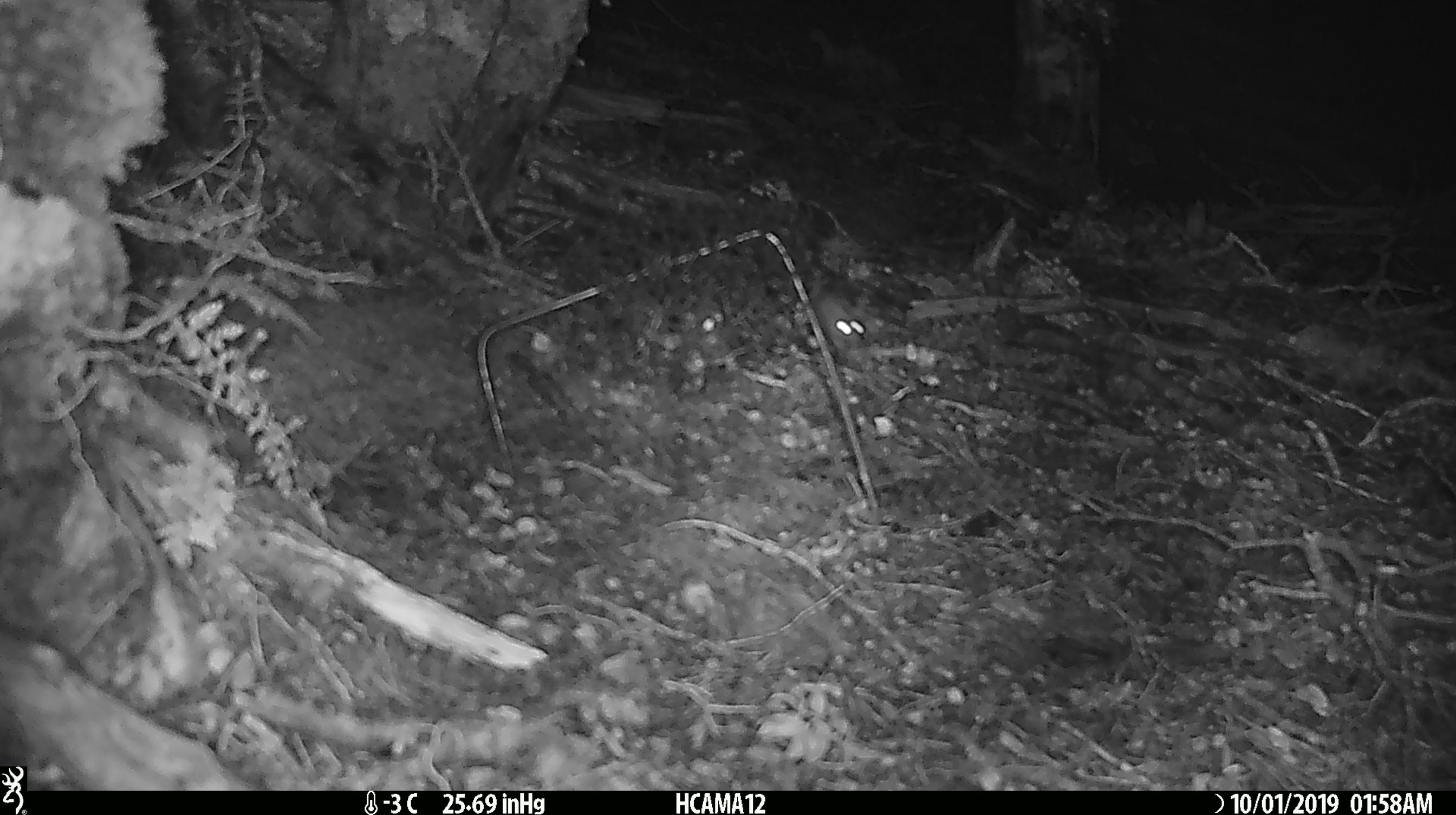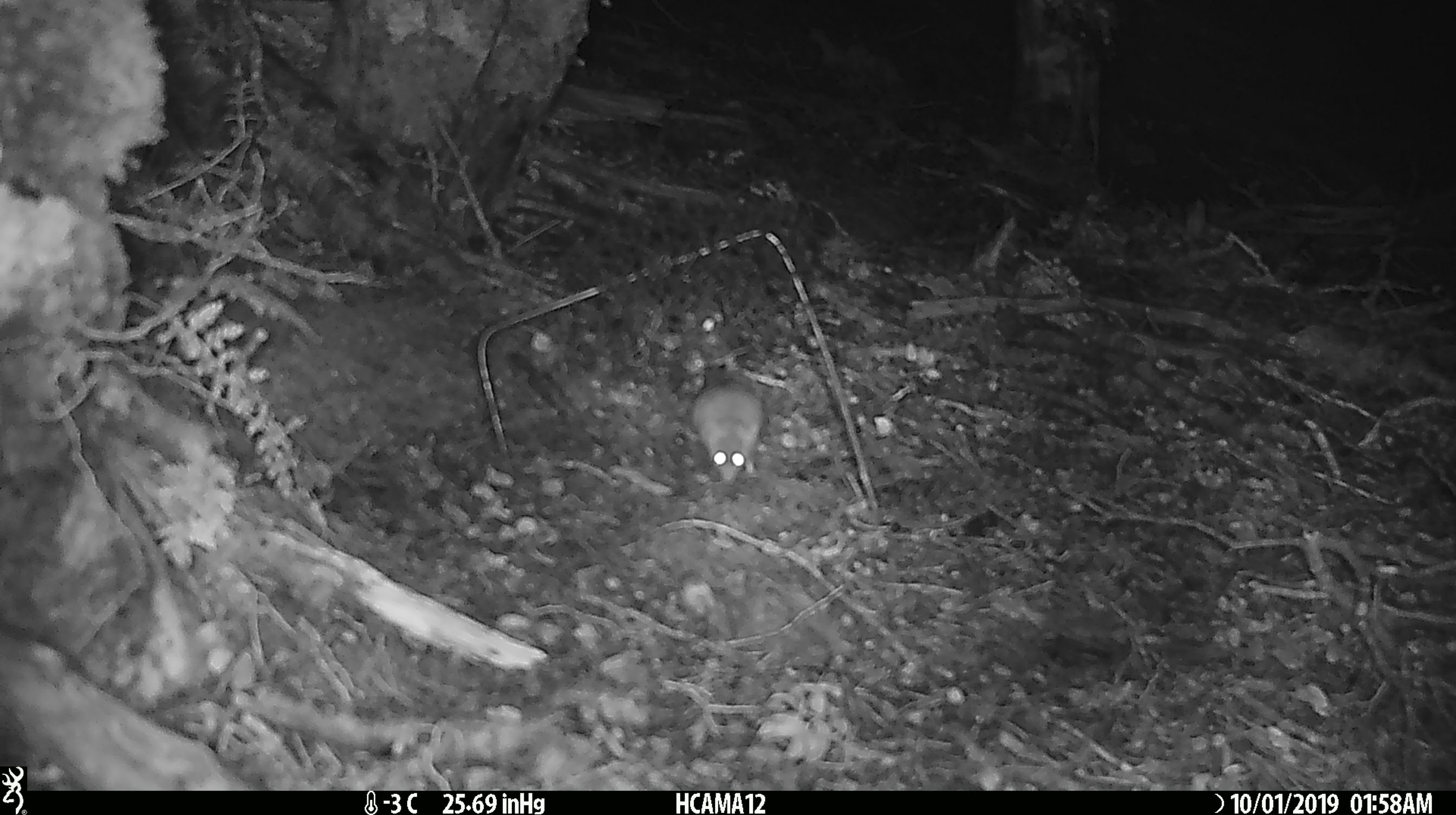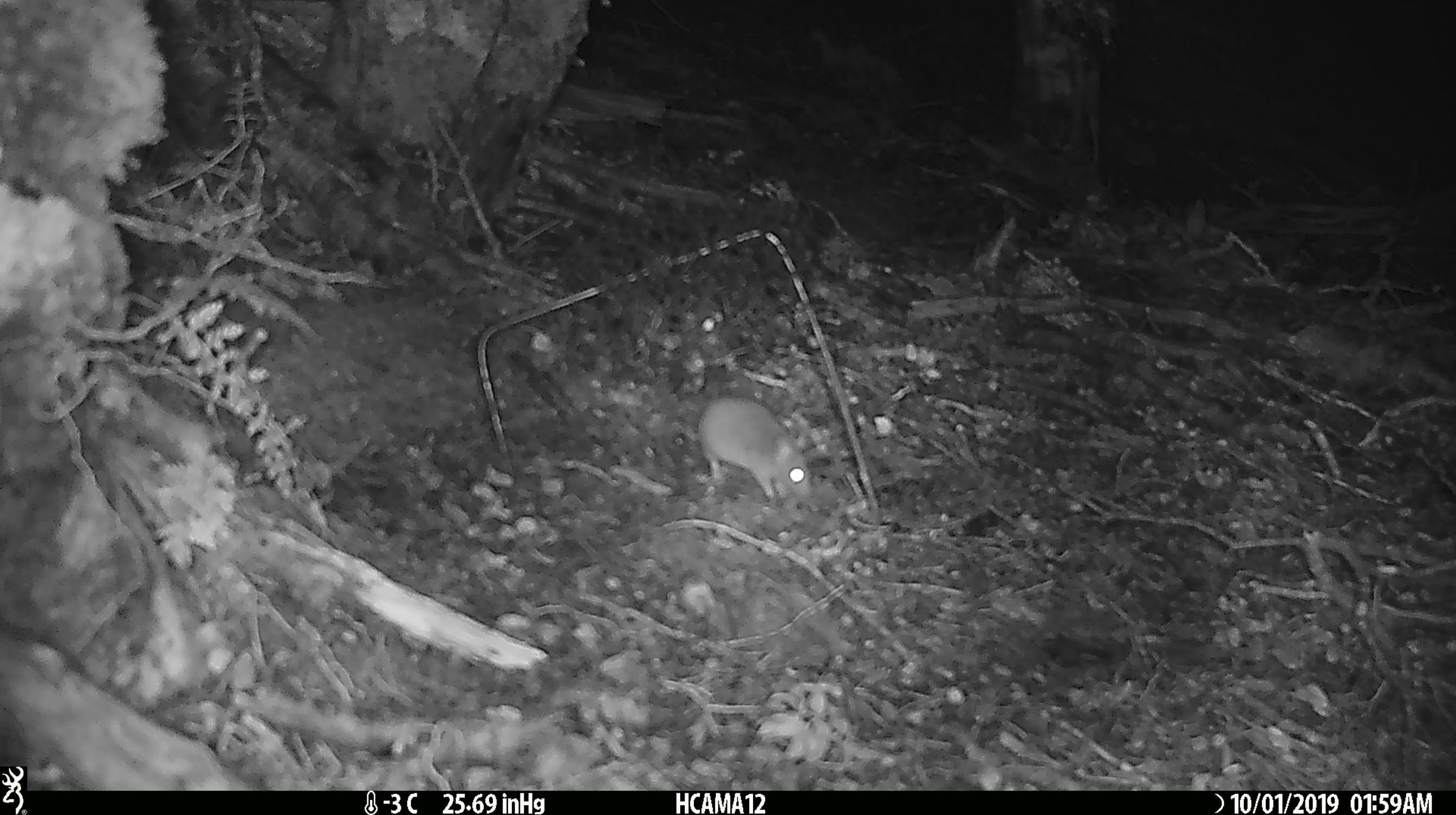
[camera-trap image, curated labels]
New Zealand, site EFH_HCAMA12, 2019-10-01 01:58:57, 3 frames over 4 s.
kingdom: Animalia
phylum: Chordata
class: Mammalia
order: Rodentia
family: Muridae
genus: Mus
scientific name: Mus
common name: mouse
Mouse (Mus).